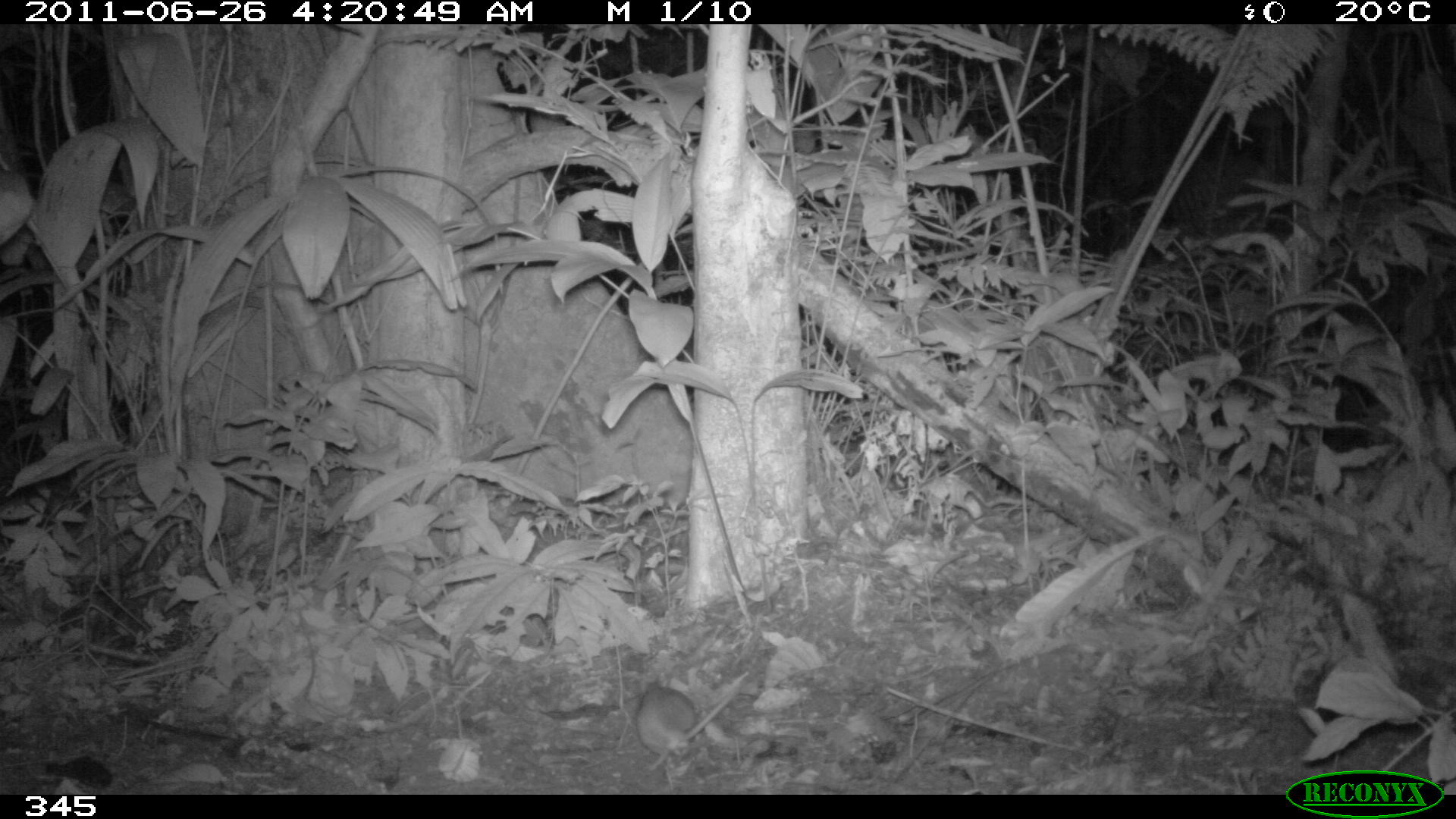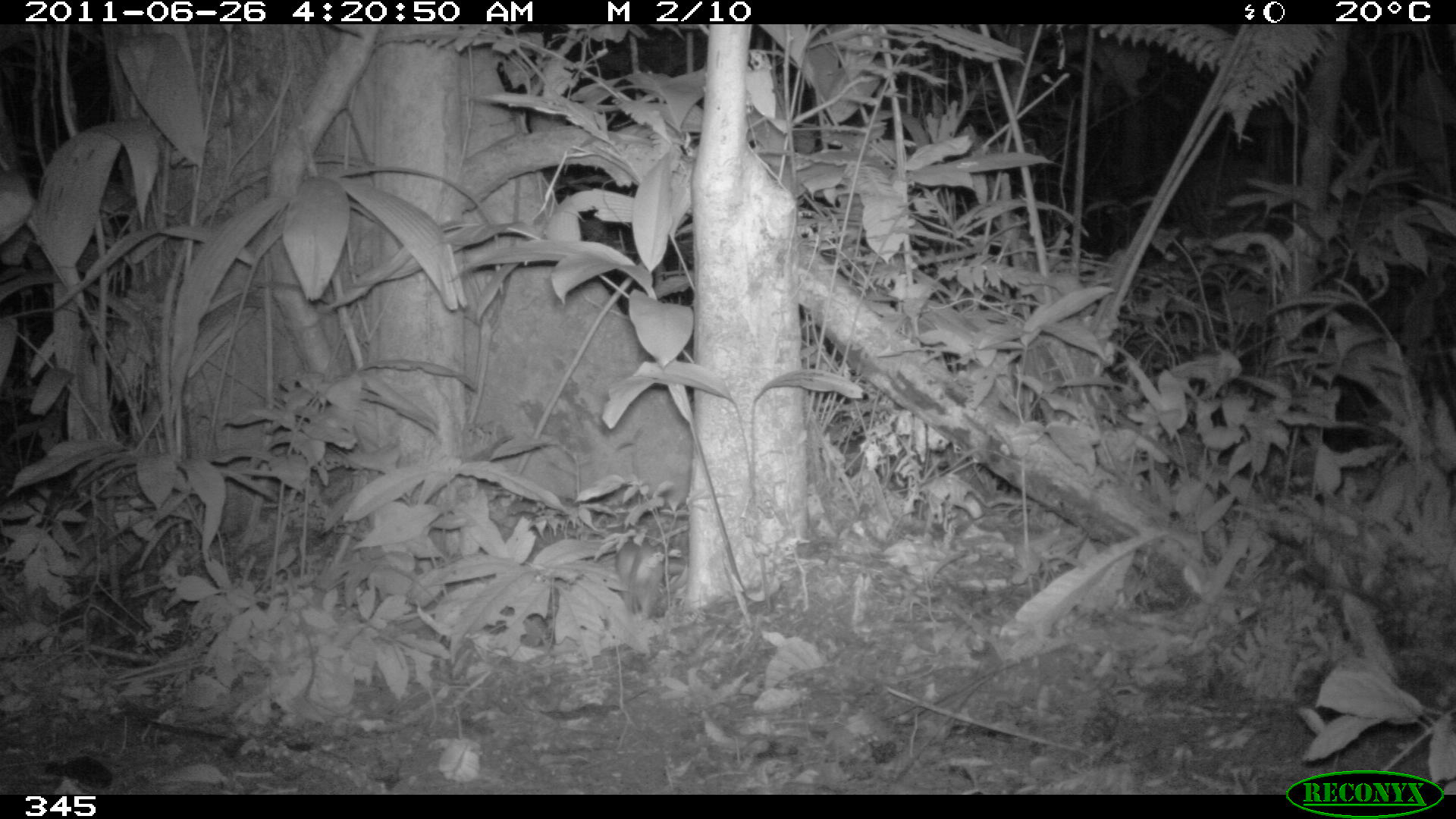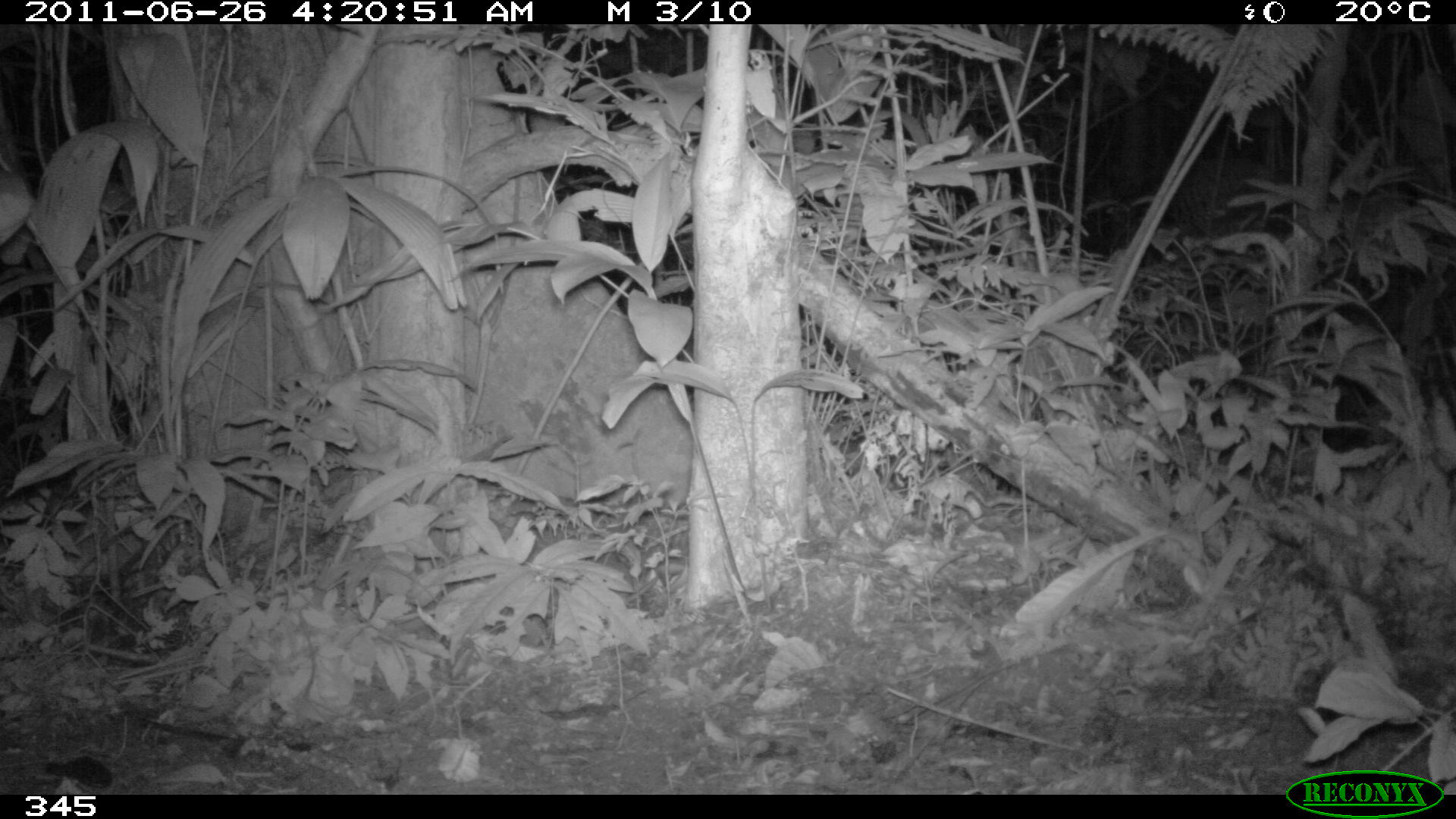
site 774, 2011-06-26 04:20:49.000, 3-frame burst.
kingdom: Animalia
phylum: Chordata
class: Mammalia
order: Rodentia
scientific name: Rodentia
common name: rodents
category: unknown rodent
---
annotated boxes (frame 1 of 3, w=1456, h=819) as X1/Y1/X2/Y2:
unknown rodent: 635/675/698/770